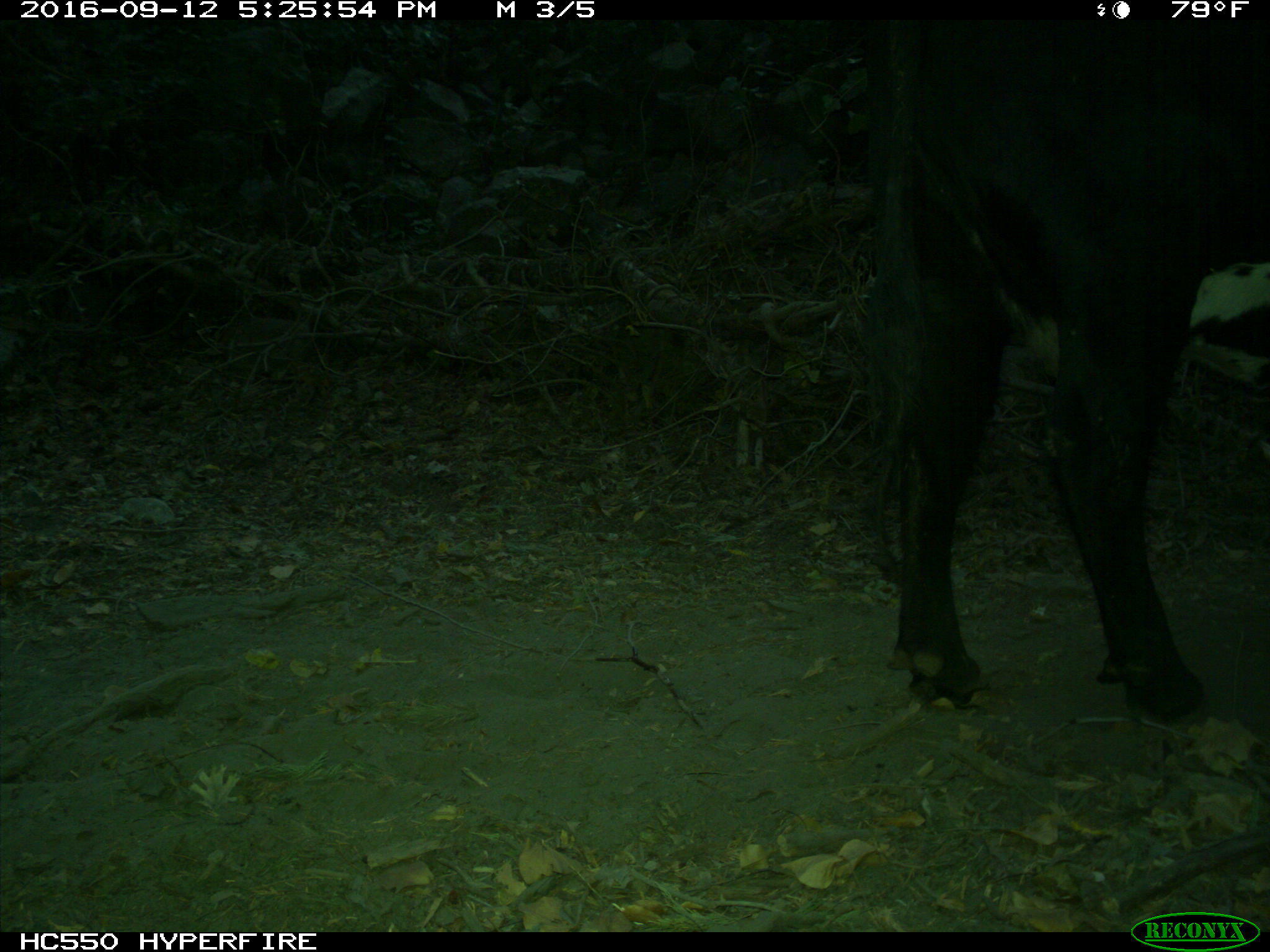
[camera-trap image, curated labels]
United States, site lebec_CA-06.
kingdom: Animalia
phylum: Chordata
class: Mammalia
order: Artiodactyla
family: Bovidae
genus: Bos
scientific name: Bos taurus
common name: domestic cow